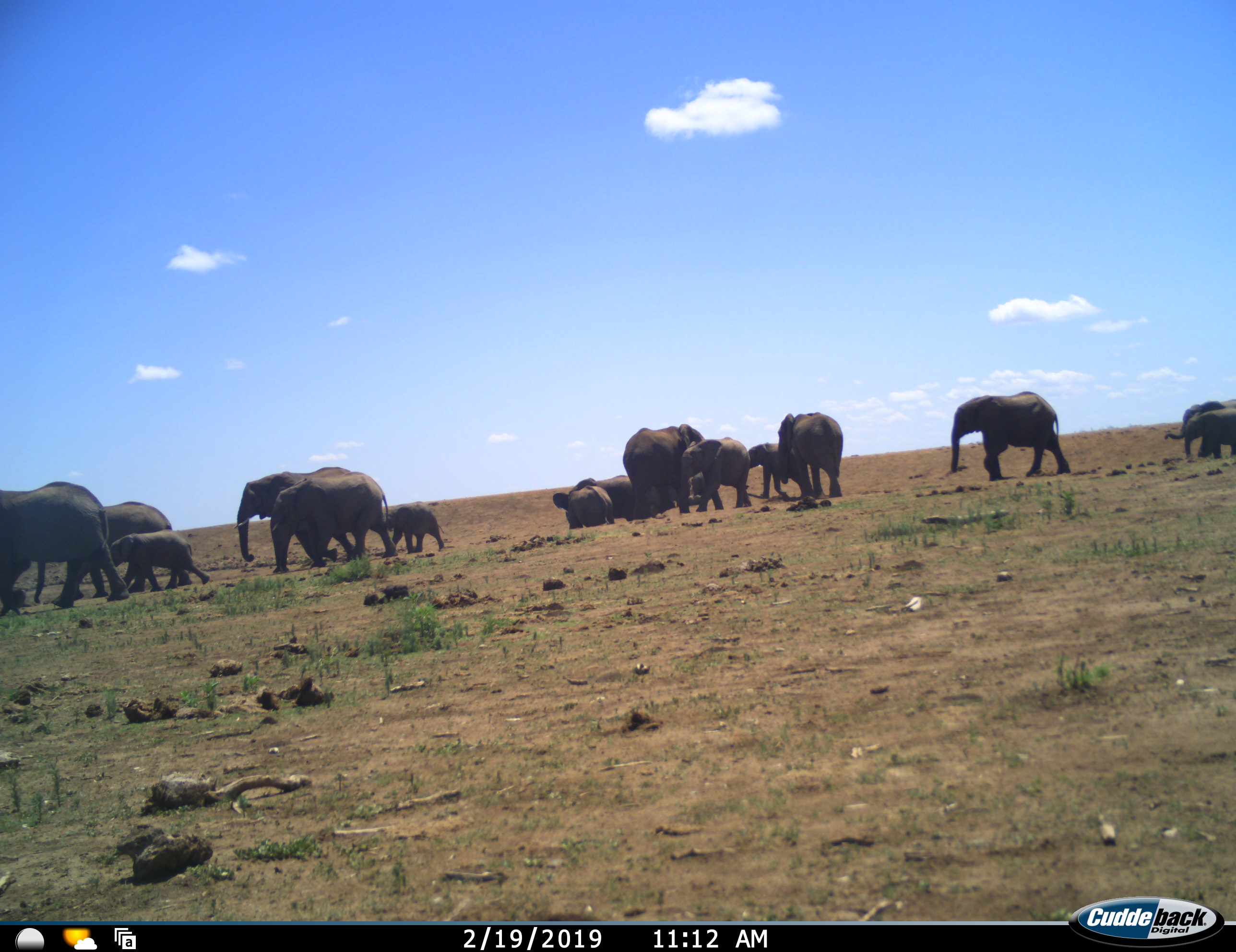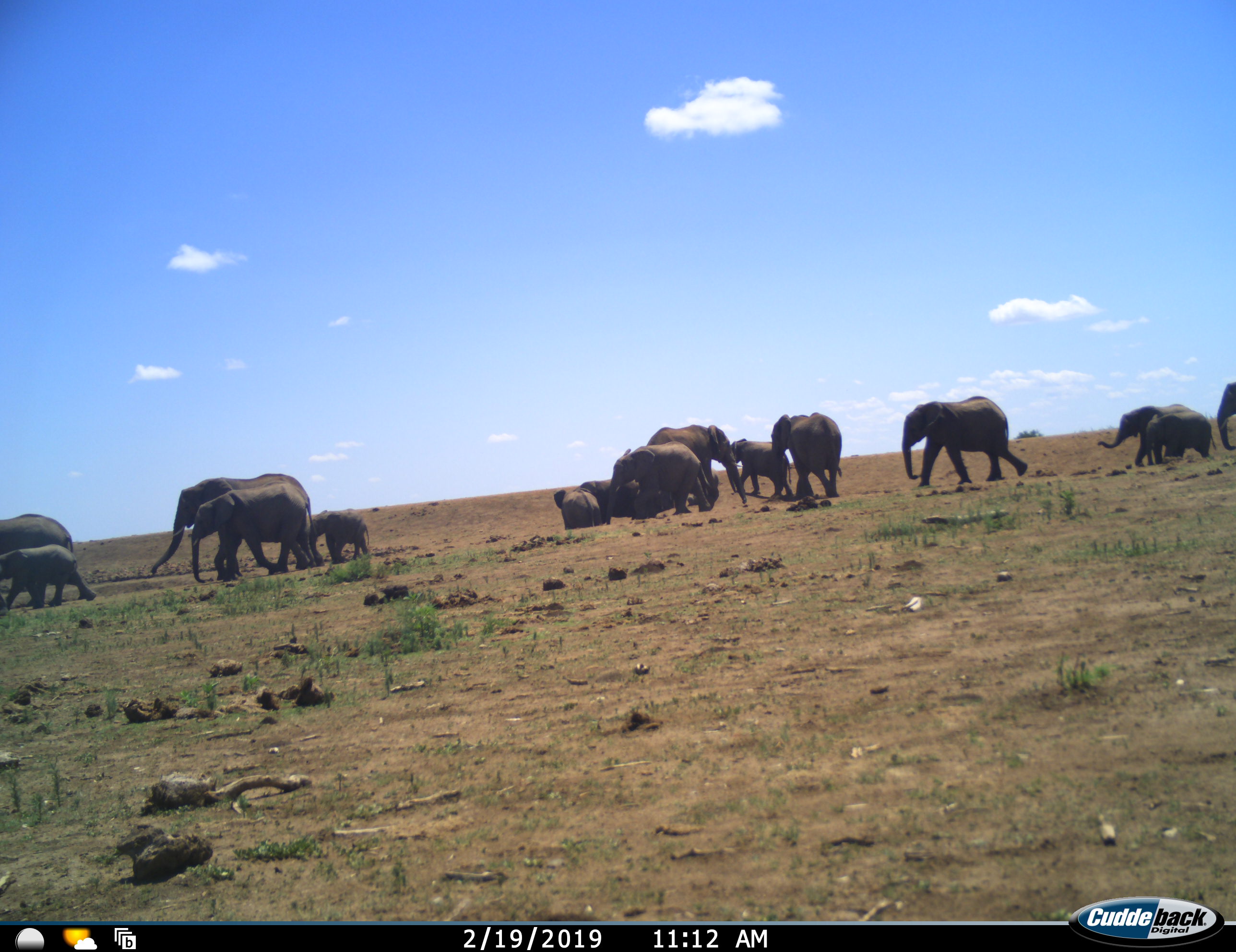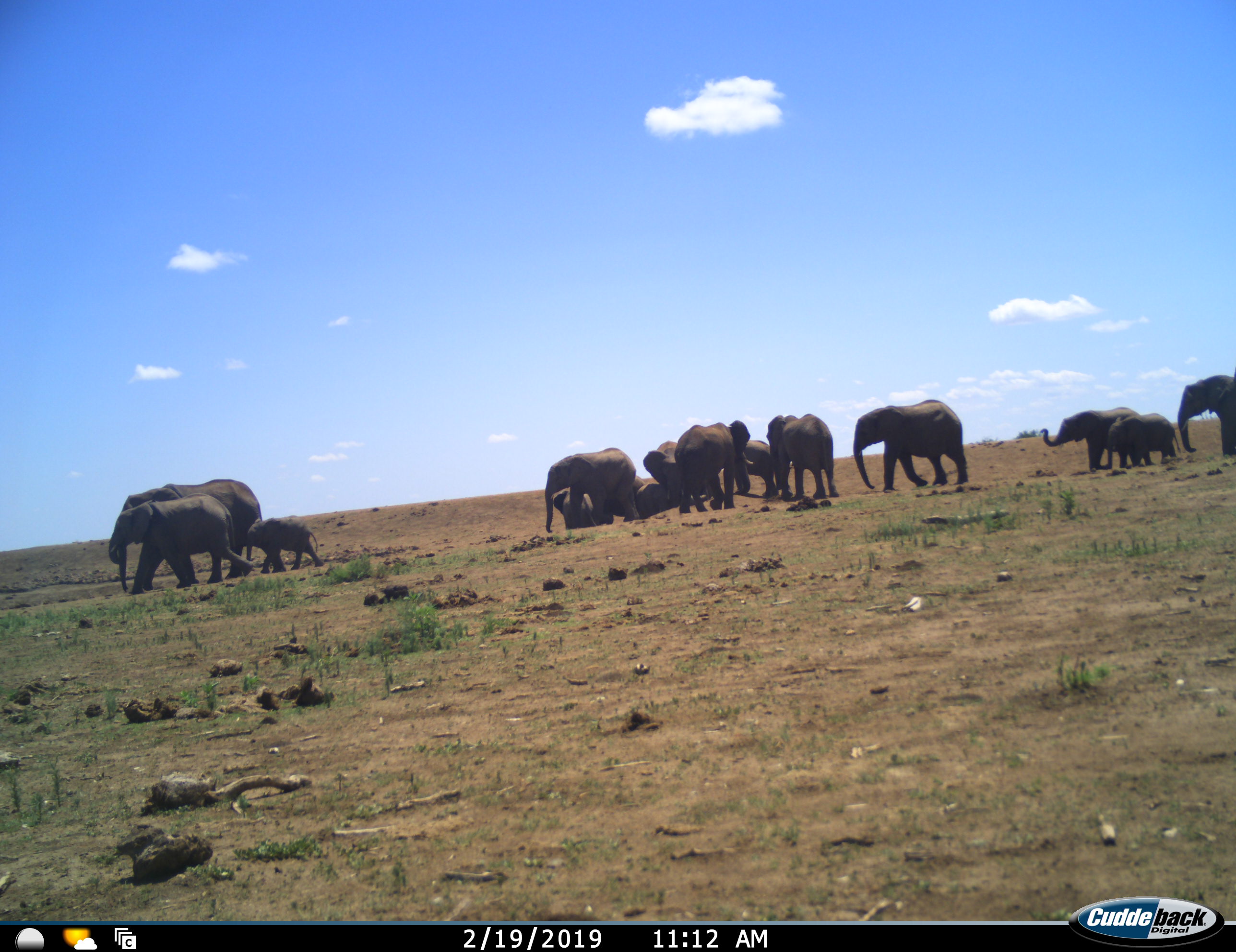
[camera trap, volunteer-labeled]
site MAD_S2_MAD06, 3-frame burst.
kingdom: Animalia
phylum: Chordata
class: Mammalia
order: Proboscidea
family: Elephantidae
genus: Loxodonta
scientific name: Loxodonta africana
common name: african bush elephant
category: elephant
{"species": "elephant (african bush elephant) (Loxodonta africana)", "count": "11-50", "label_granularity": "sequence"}